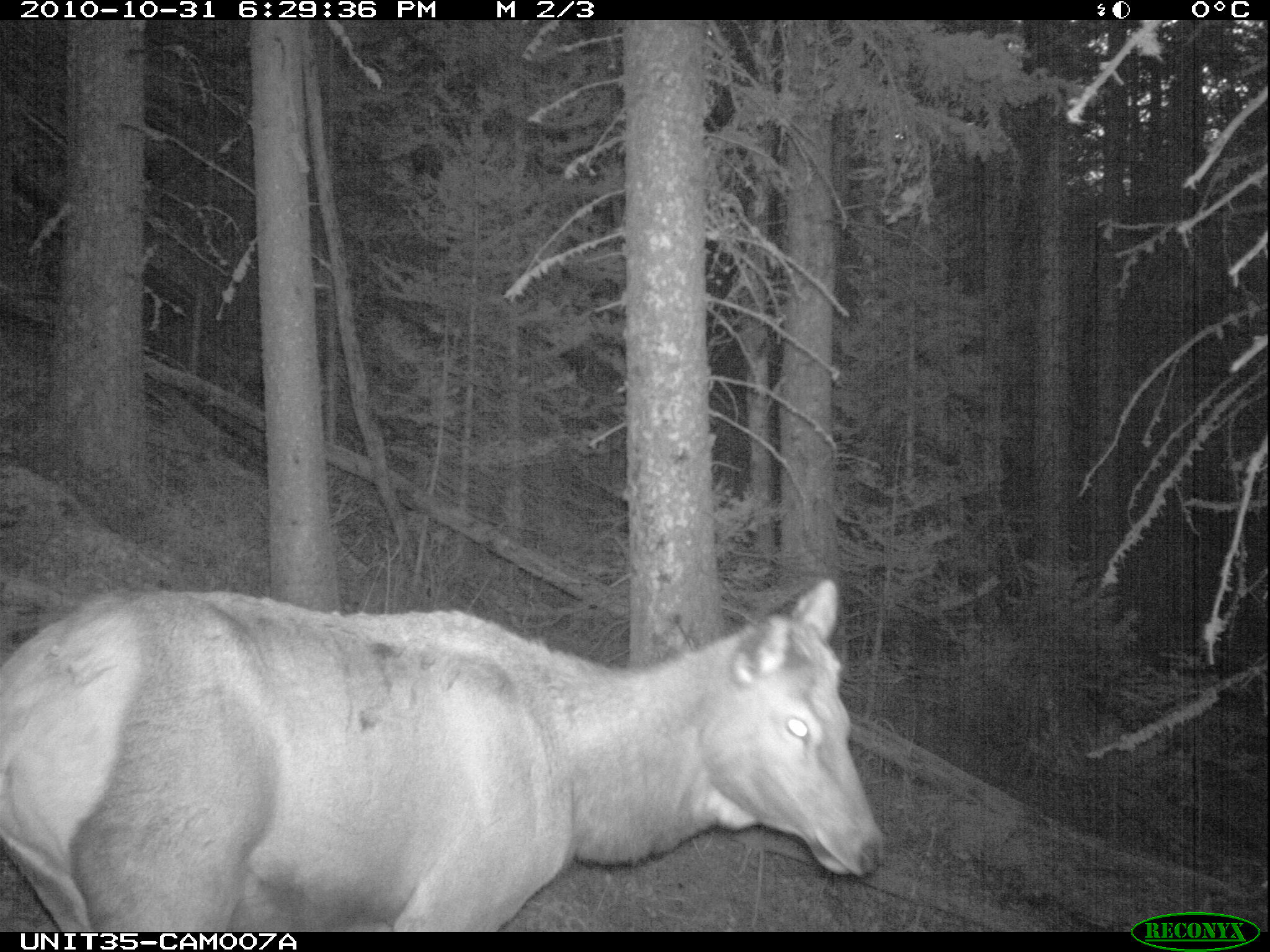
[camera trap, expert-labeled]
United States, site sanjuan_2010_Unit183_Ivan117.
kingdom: Animalia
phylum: Chordata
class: Mammalia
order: Artiodactyla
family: Cervidae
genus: Cervus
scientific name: Cervus elaphus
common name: red deer